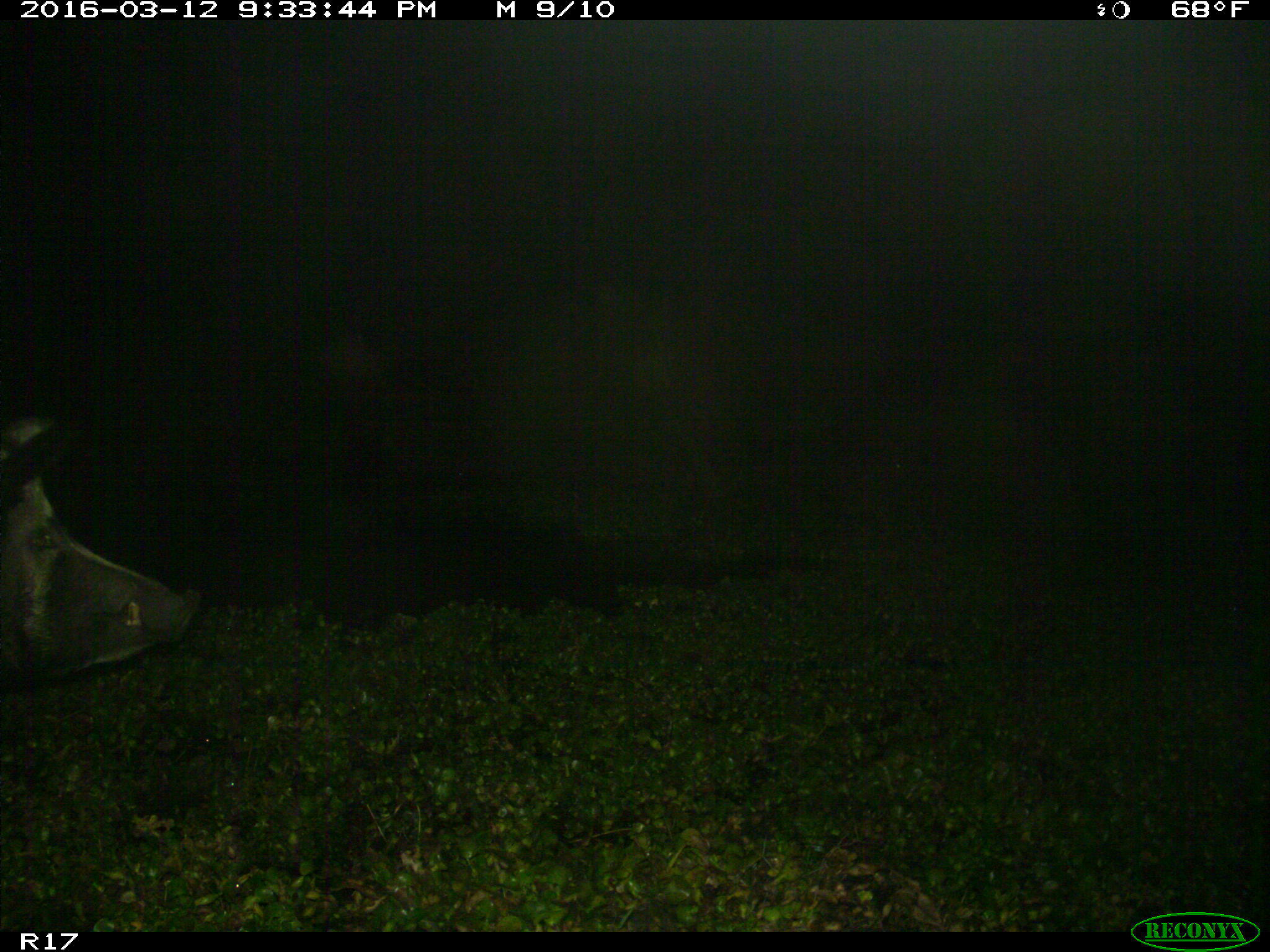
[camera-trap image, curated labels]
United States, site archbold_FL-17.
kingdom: Animalia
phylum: Chordata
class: Mammalia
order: Artiodactyla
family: Suidae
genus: Sus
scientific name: Sus scrofa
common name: wild boar